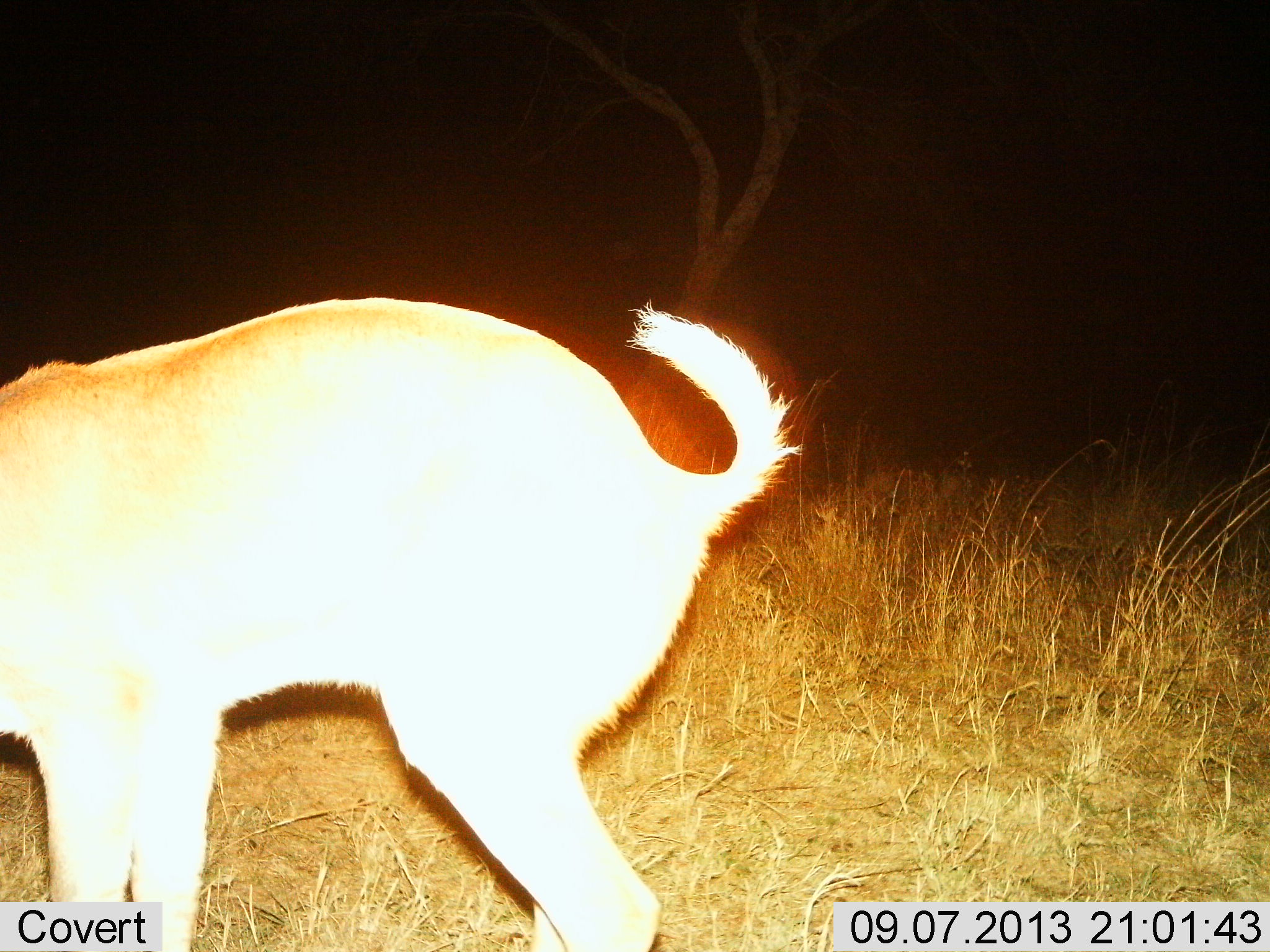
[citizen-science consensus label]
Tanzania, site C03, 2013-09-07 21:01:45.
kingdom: Animalia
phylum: Chordata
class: Mammalia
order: Artiodactyla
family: Bovidae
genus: Redunca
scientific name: Redunca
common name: reedbuck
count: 1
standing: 69%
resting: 0%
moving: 31%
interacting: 0%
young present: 0%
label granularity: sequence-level